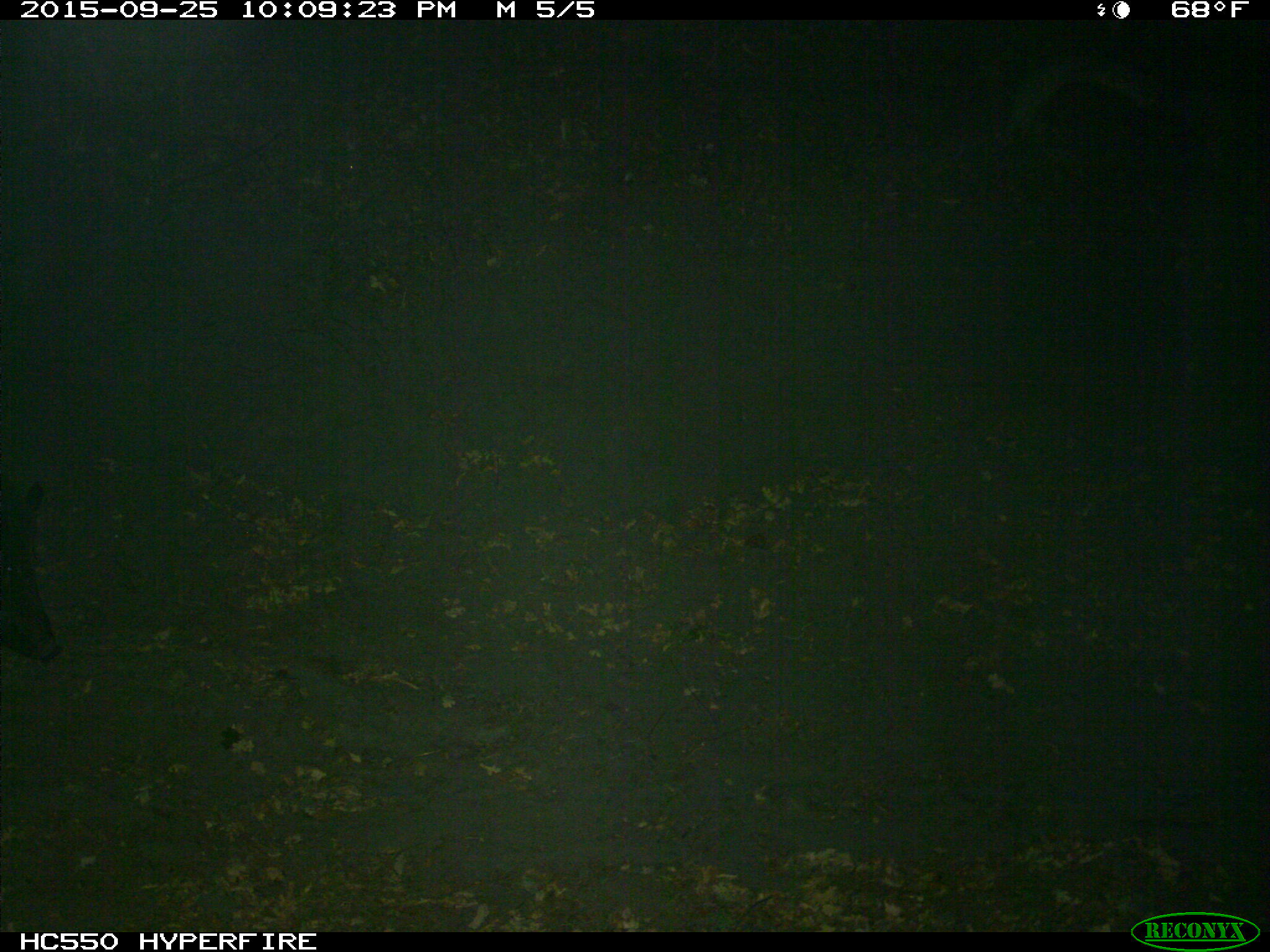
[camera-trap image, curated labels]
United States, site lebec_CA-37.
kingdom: Animalia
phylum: Chordata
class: Mammalia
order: Artiodactyla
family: Suidae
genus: Sus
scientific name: Sus scrofa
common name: wild boar